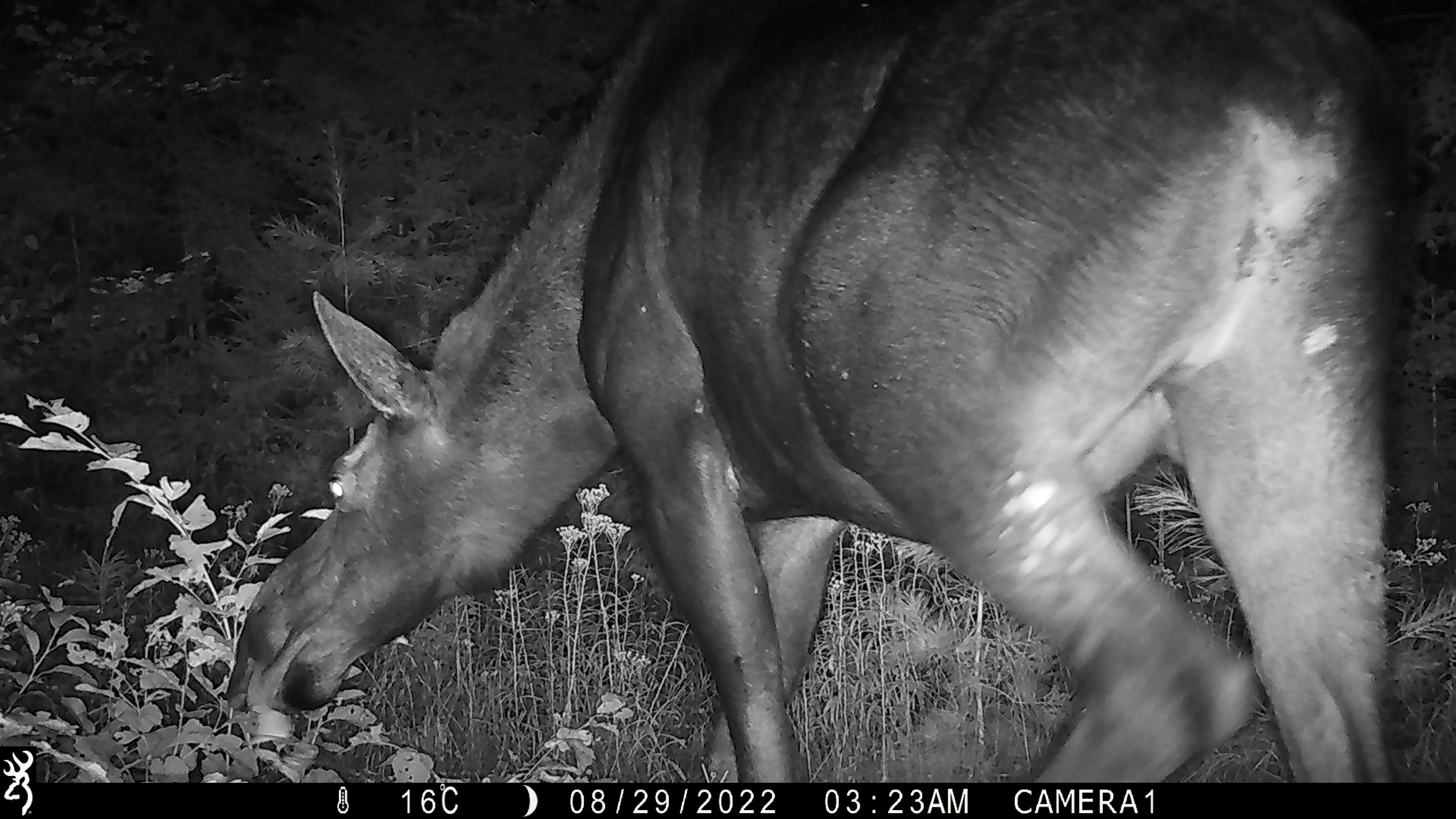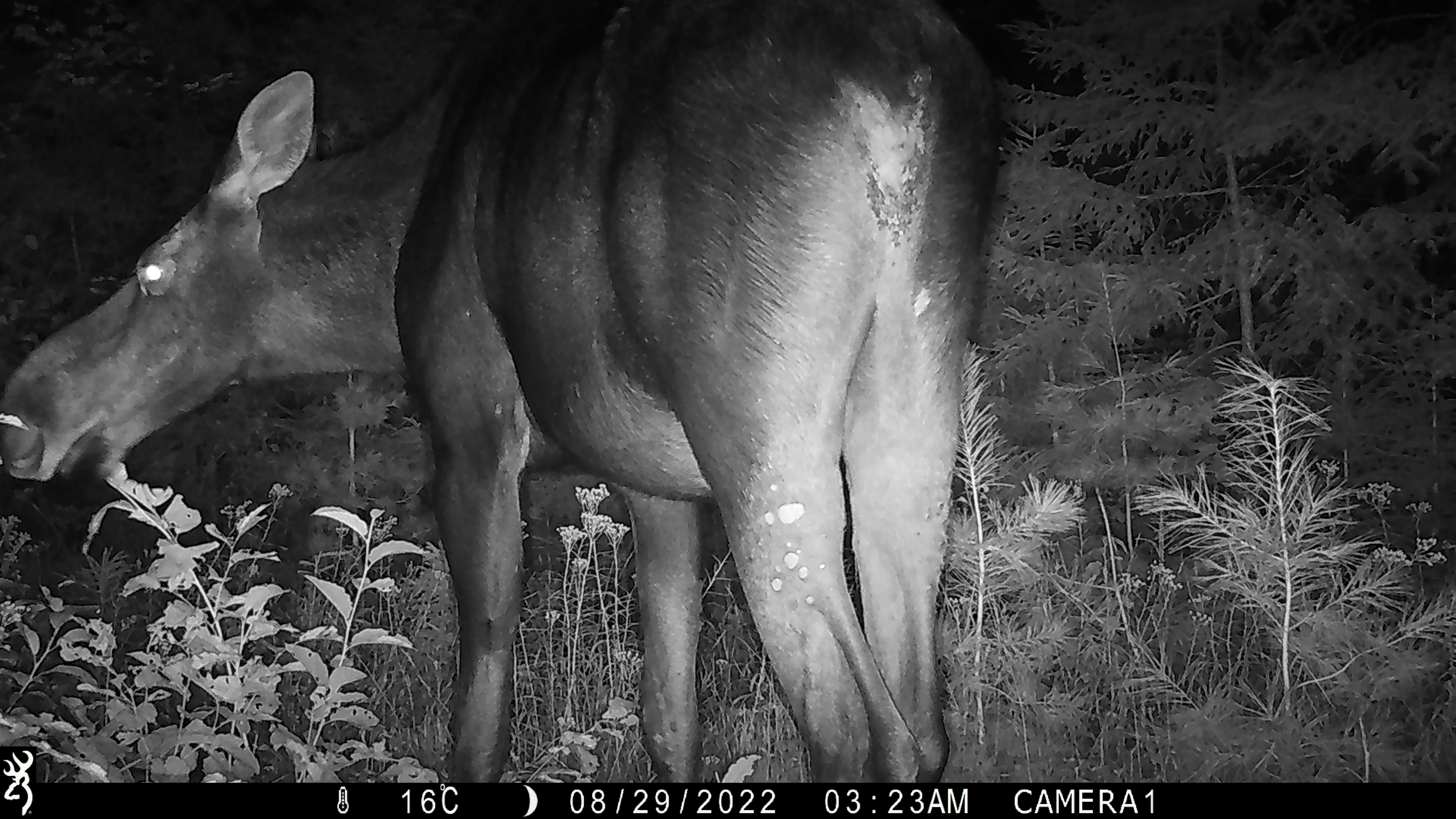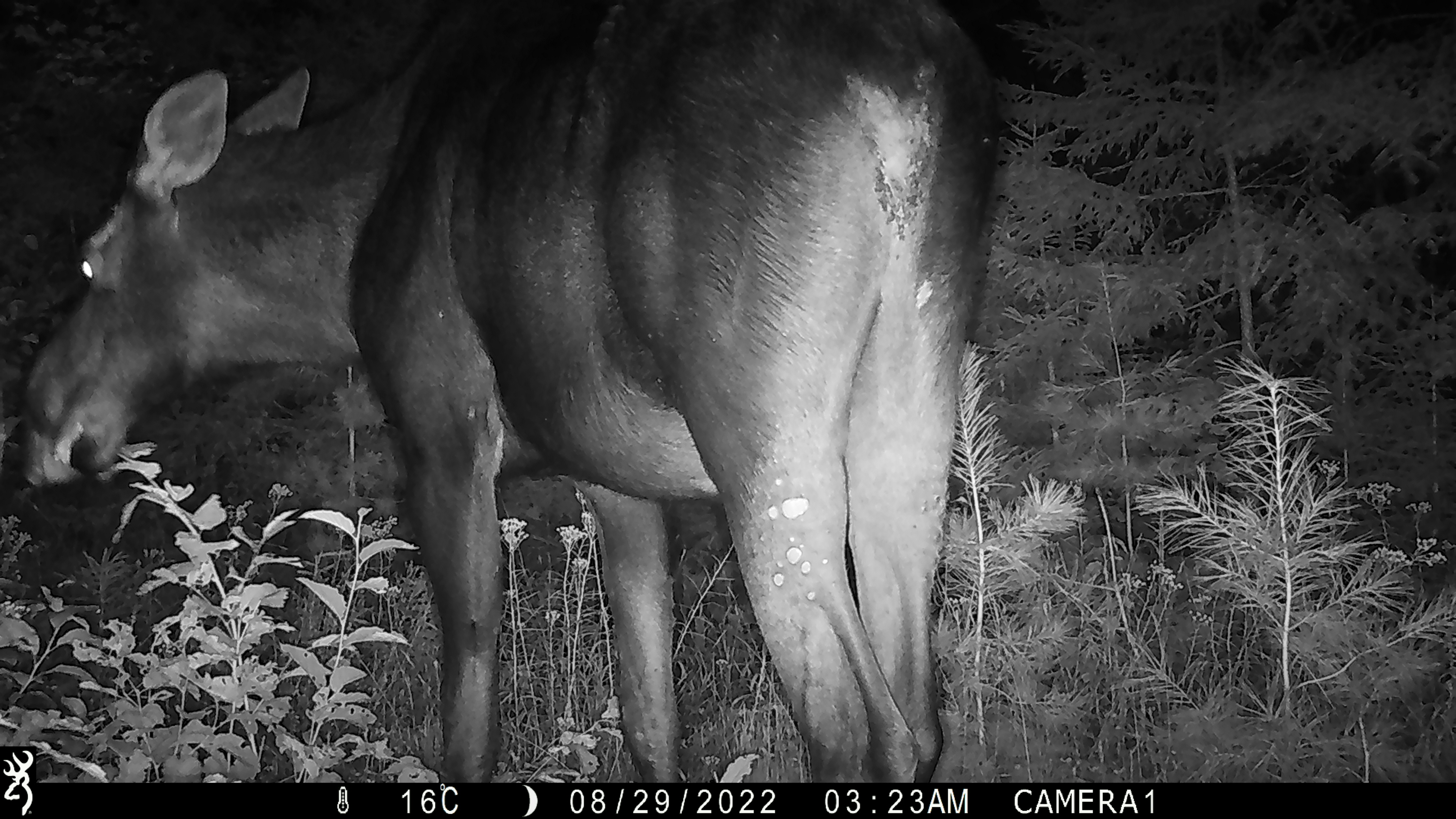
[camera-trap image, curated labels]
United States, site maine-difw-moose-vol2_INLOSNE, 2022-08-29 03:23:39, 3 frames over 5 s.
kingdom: Animalia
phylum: Chordata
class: Mammalia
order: Artiodactyla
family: Cervidae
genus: Alces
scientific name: Alces alces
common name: moose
Moose (Alces alces).